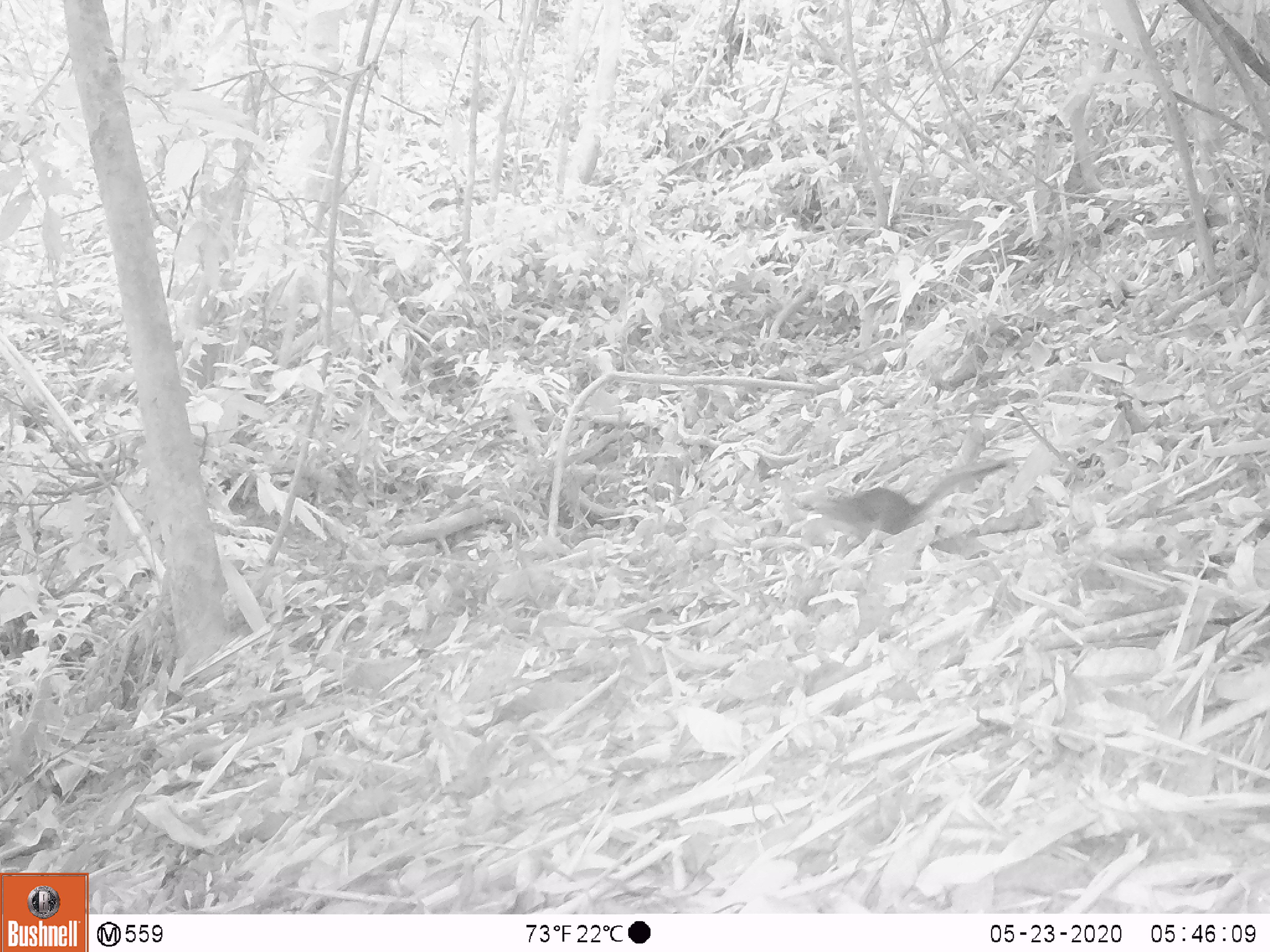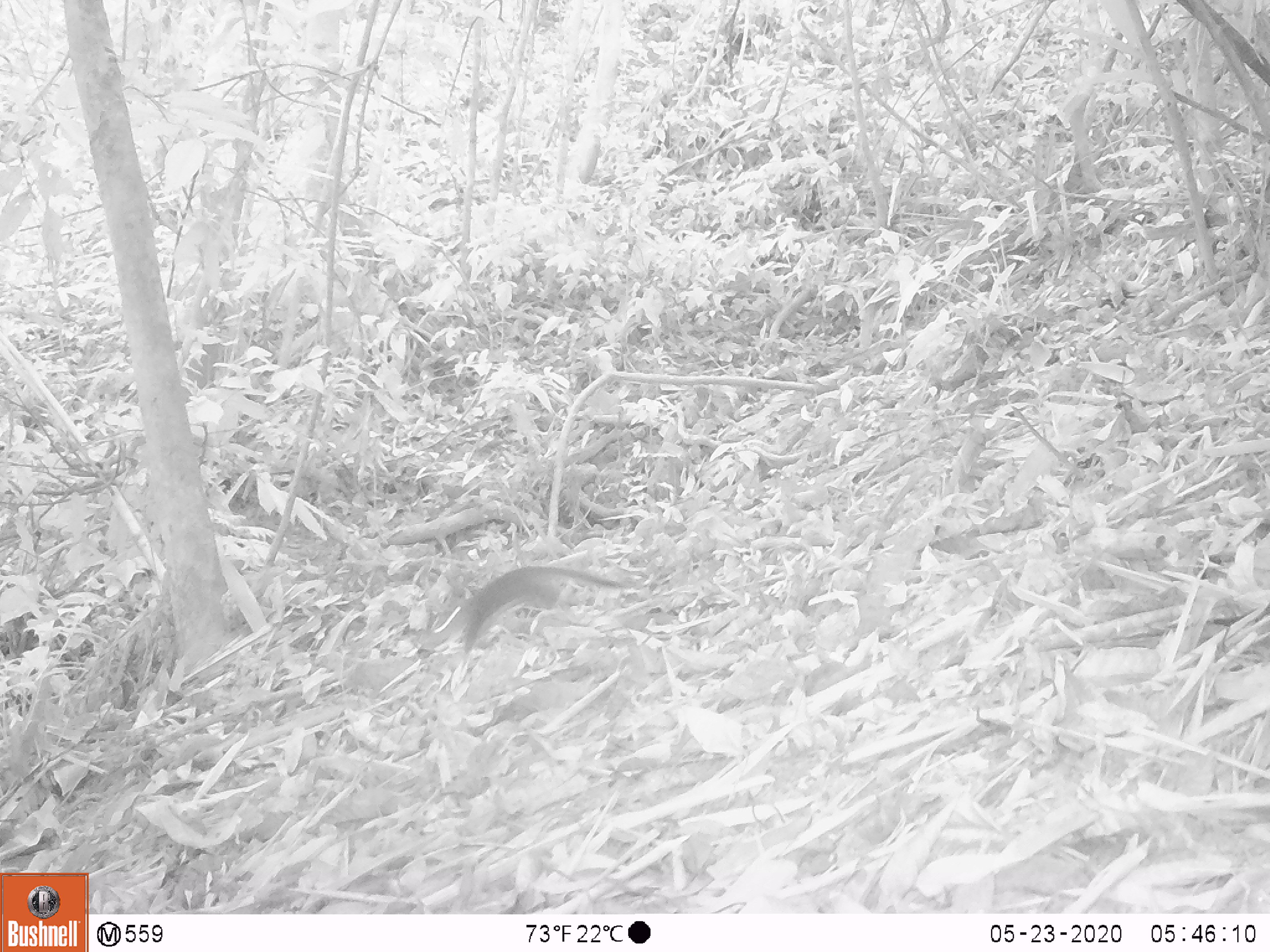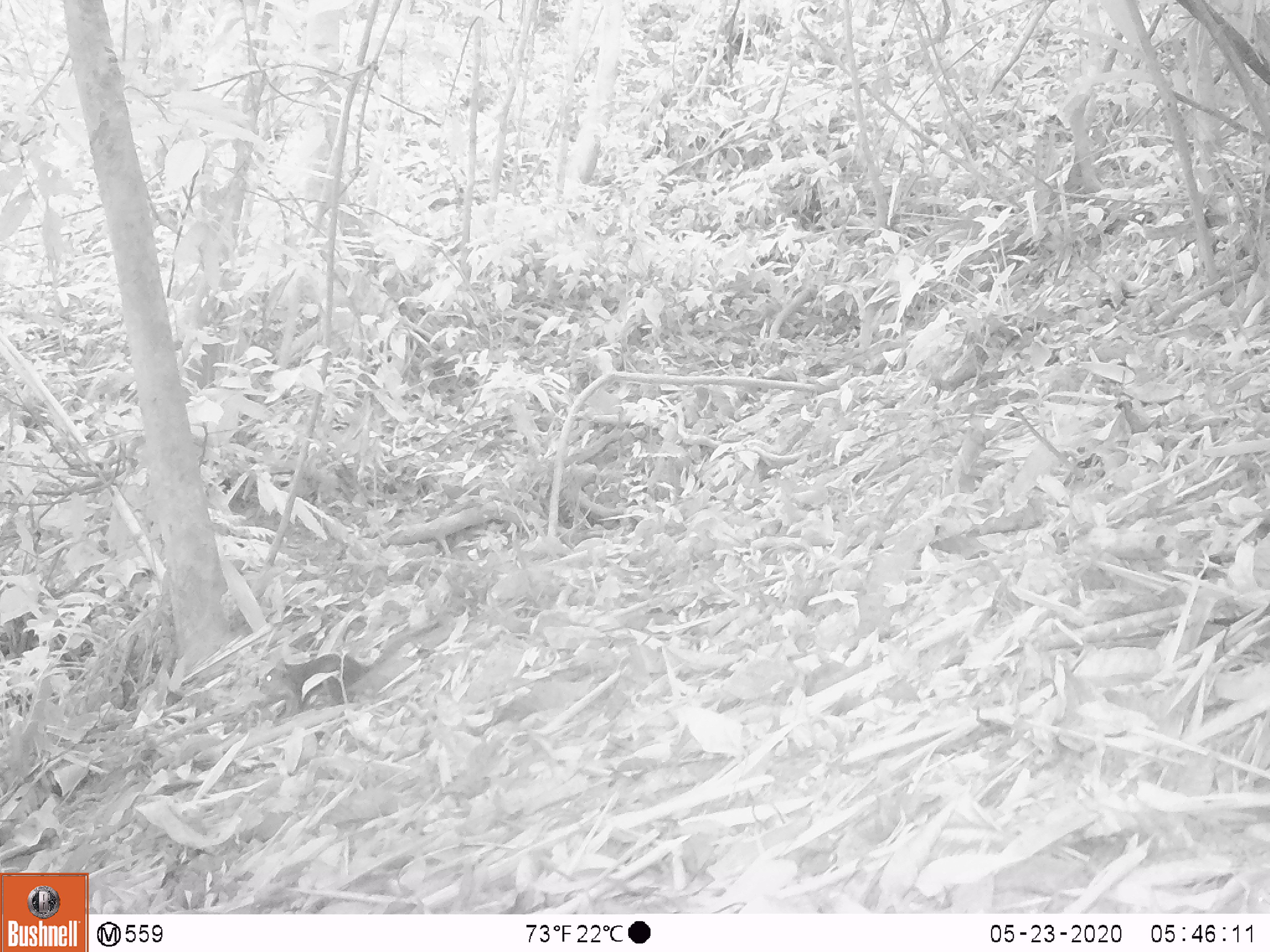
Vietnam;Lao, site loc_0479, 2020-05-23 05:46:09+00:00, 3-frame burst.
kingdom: Animalia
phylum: Chordata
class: Mammalia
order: Rodentia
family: Sciuridae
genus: Sciurus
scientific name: Sciurus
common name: squirrel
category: unidentified squirrel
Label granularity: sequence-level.